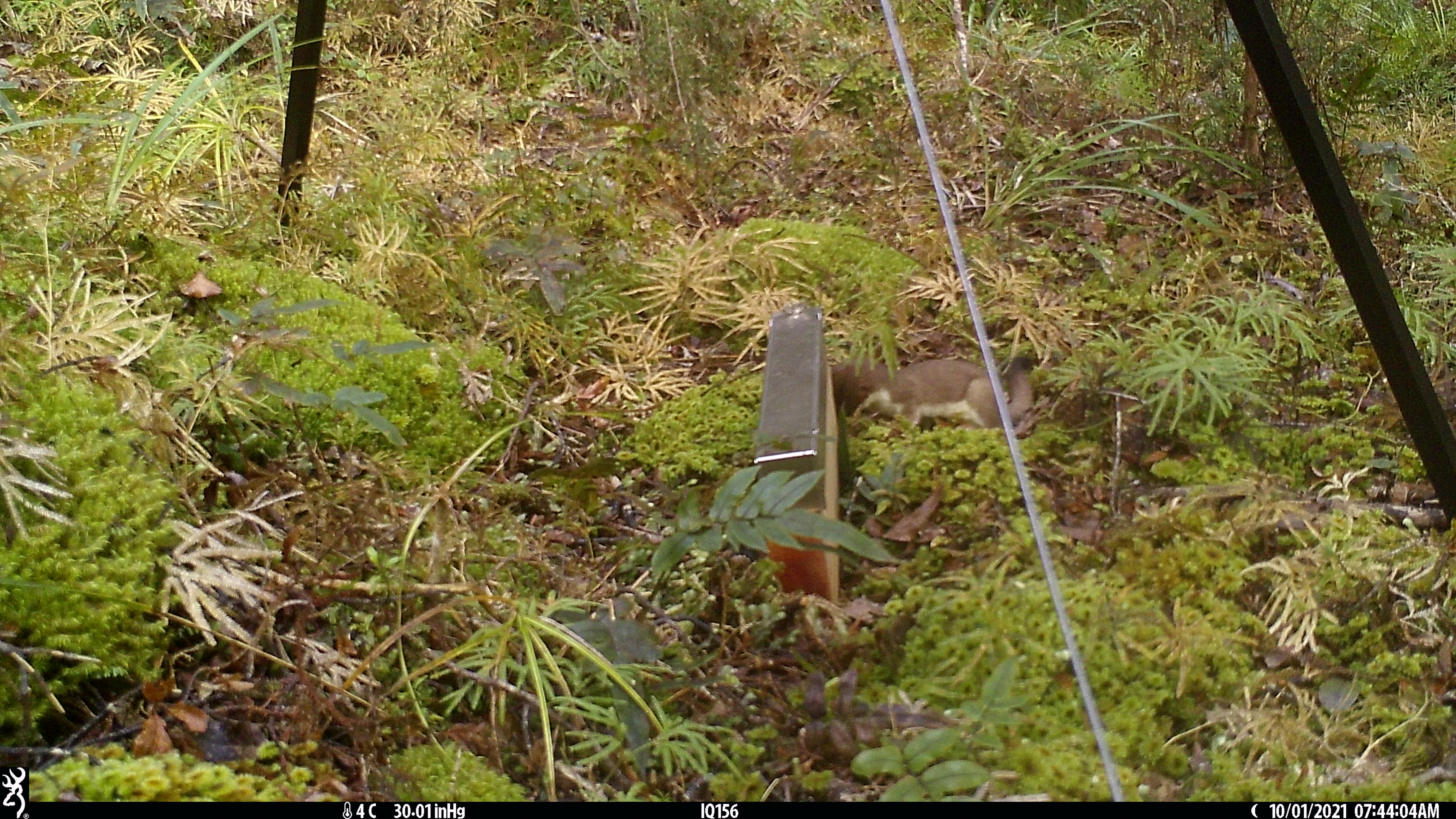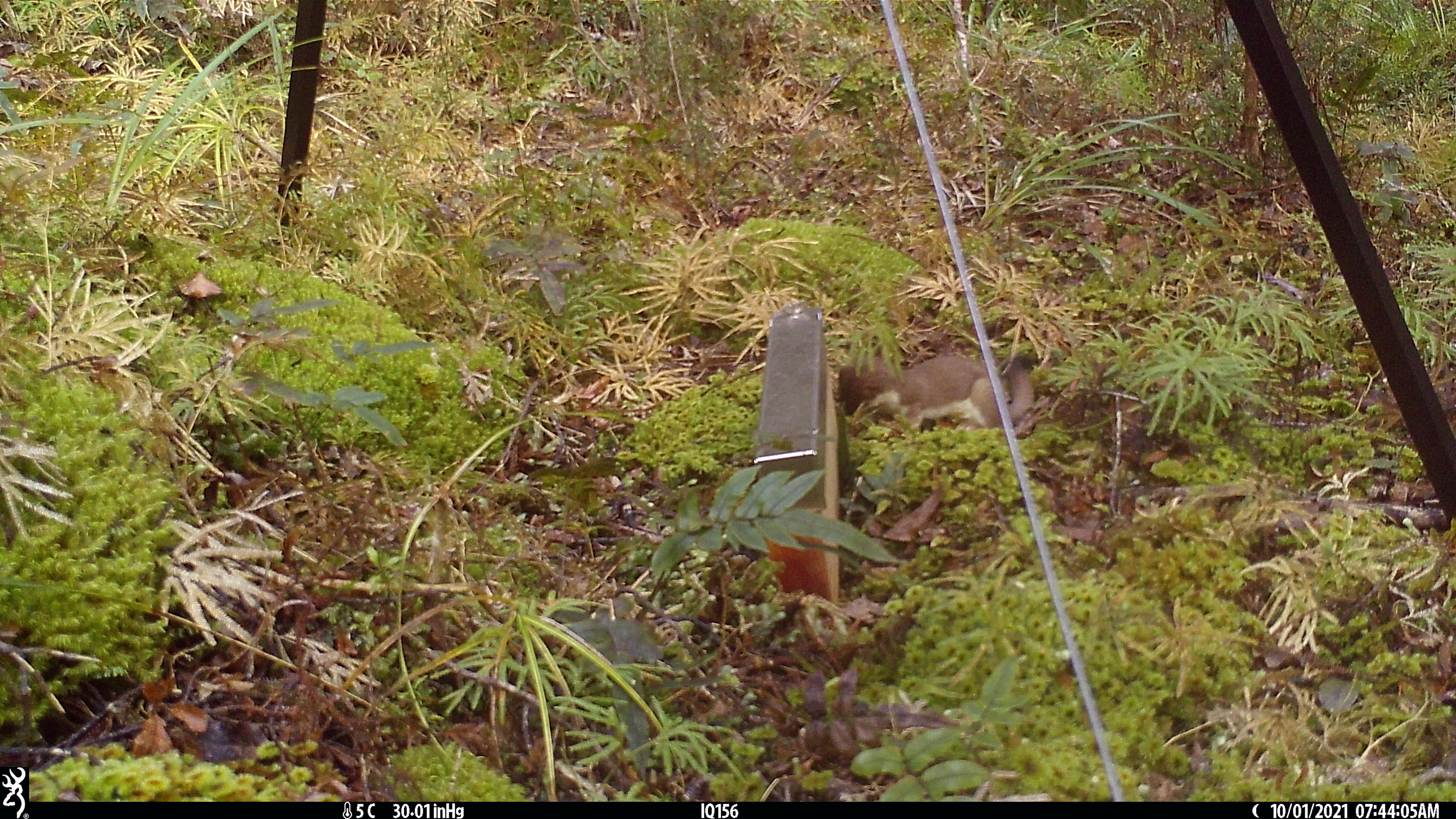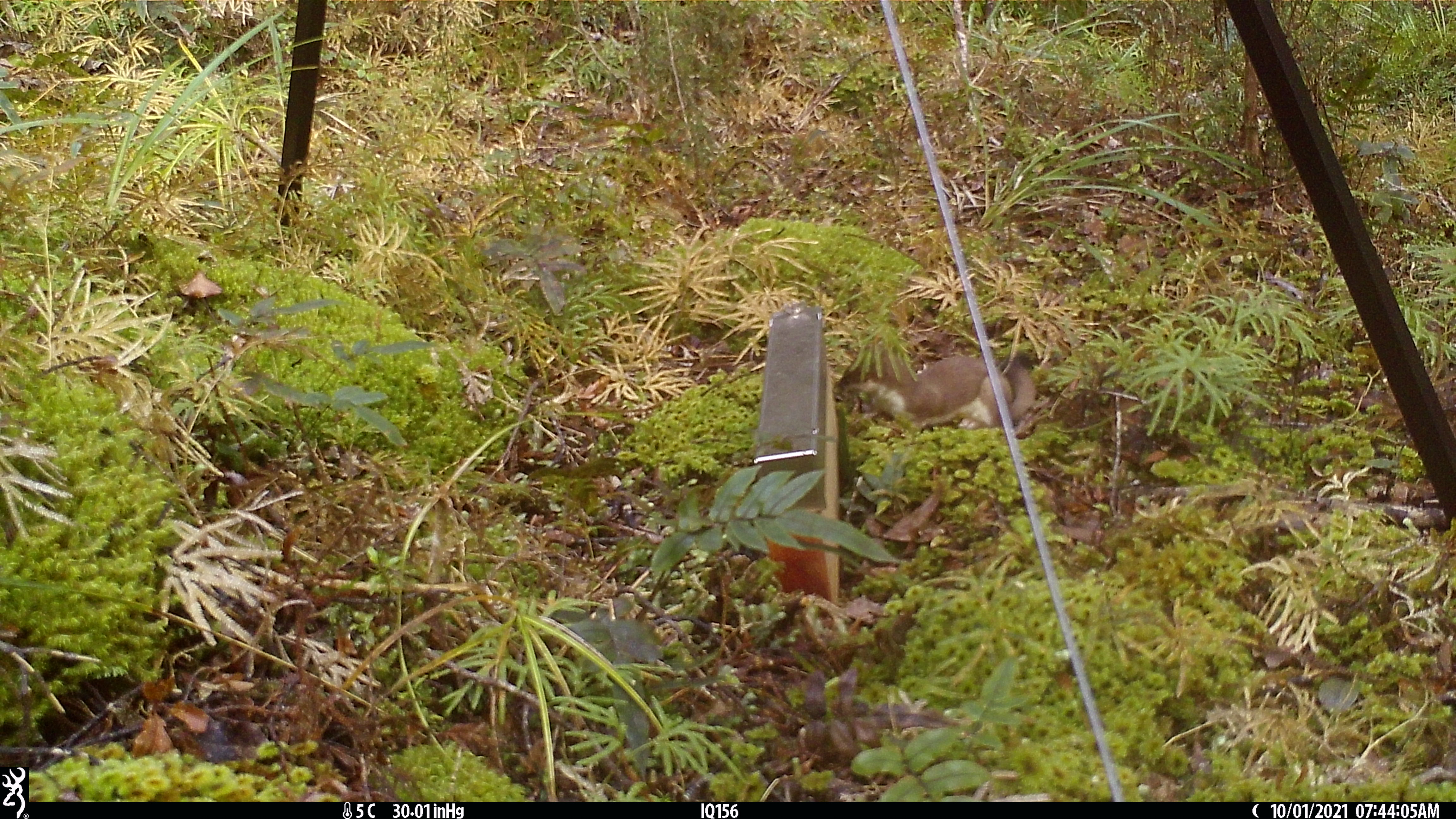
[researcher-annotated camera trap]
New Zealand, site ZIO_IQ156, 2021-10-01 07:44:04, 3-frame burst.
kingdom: Animalia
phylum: Chordata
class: Mammalia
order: Carnivora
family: Mustelidae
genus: Mustela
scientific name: Mustela erminea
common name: stoat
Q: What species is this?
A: Stoat (Mustela erminea).